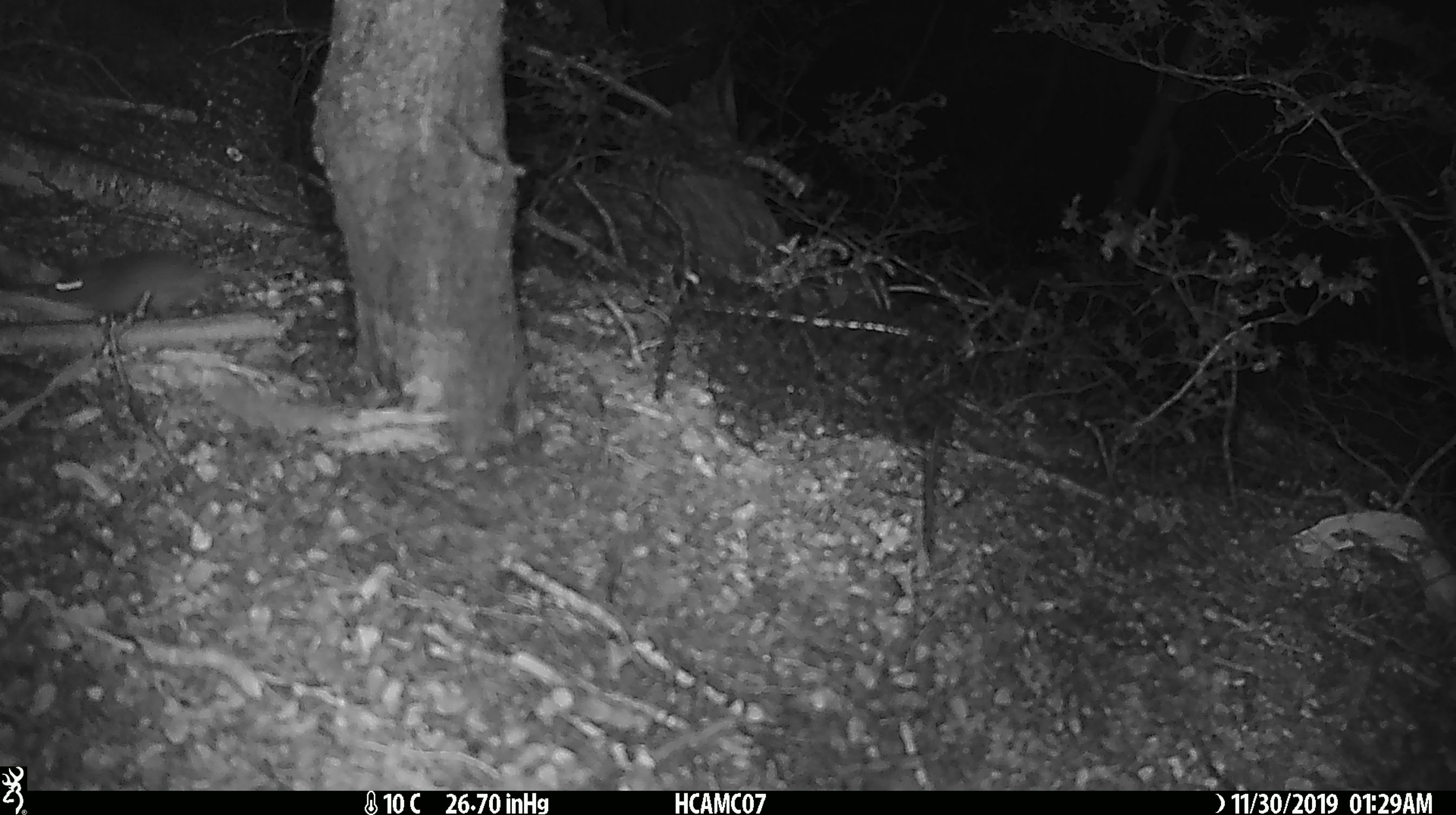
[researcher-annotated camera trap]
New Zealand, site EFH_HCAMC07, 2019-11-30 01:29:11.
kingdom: Animalia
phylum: Chordata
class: Mammalia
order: Rodentia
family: Muridae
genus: Mus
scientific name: Mus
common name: mouse